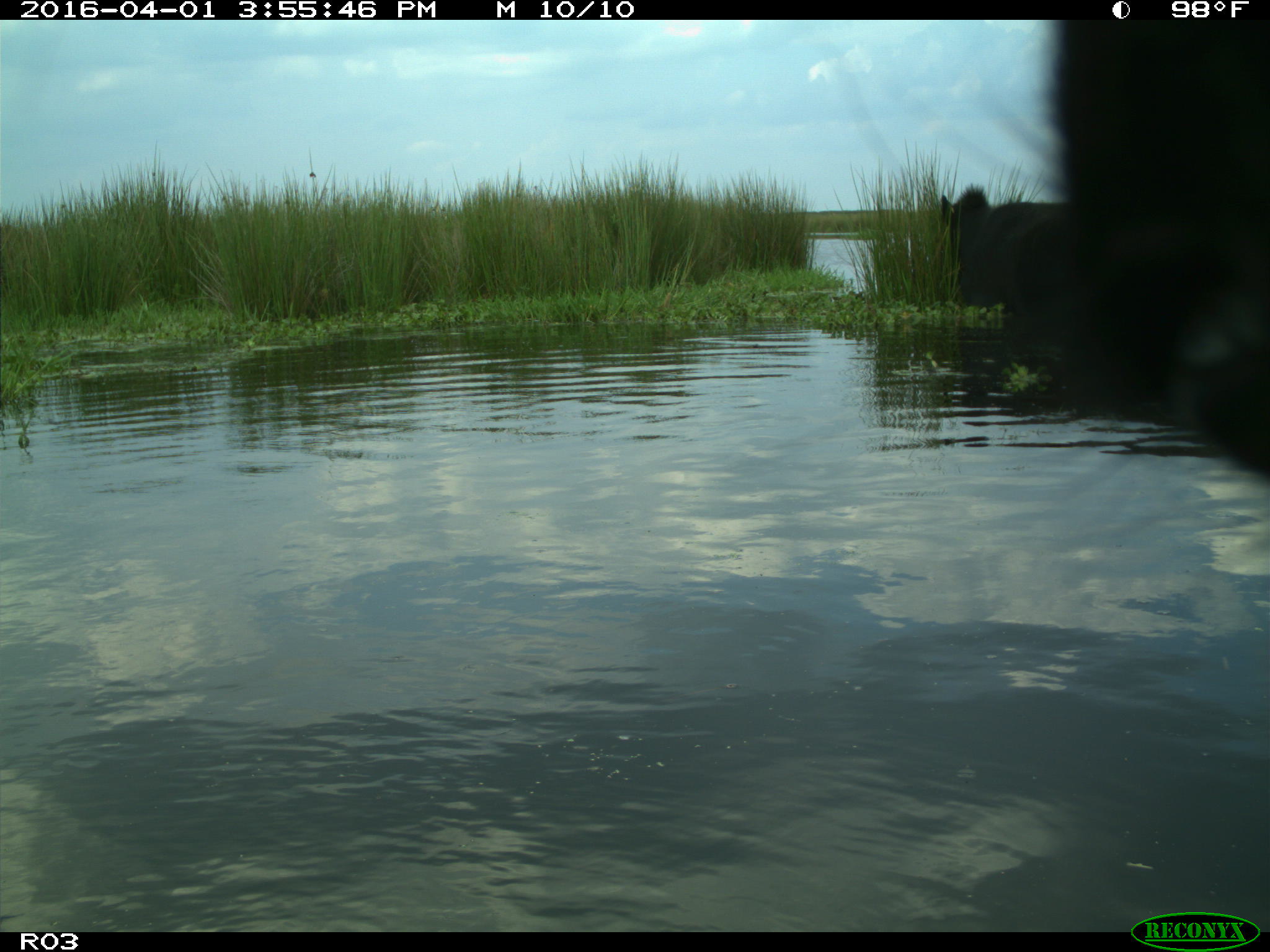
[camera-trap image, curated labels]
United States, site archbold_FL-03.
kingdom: Animalia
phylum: Chordata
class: Mammalia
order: Artiodactyla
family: Bovidae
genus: Bos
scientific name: Bos taurus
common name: domestic cow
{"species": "Bos taurus (domestic cow)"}